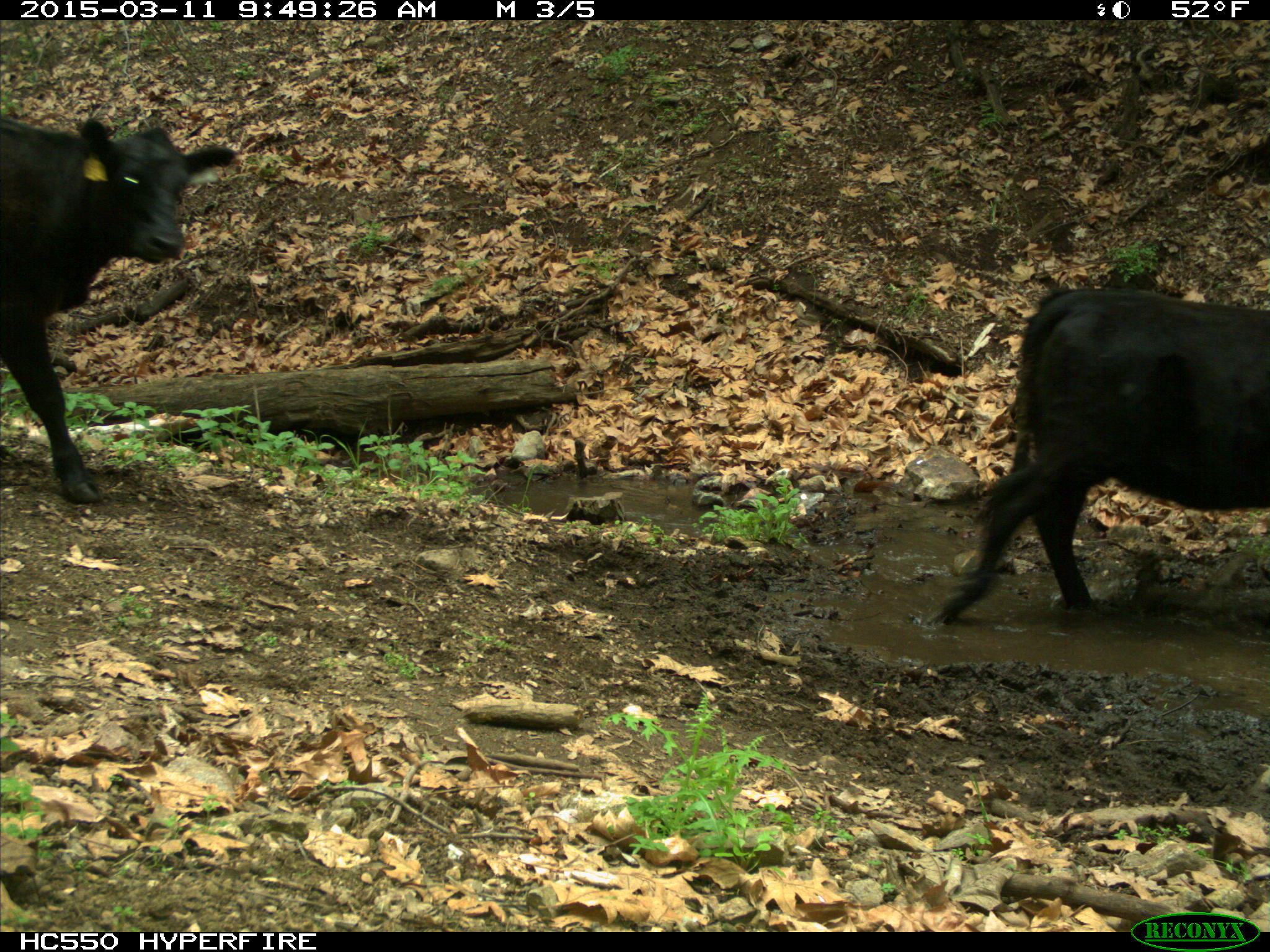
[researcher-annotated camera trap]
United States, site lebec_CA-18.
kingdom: Animalia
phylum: Chordata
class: Mammalia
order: Artiodactyla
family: Bovidae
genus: Bos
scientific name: Bos taurus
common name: domestic cow